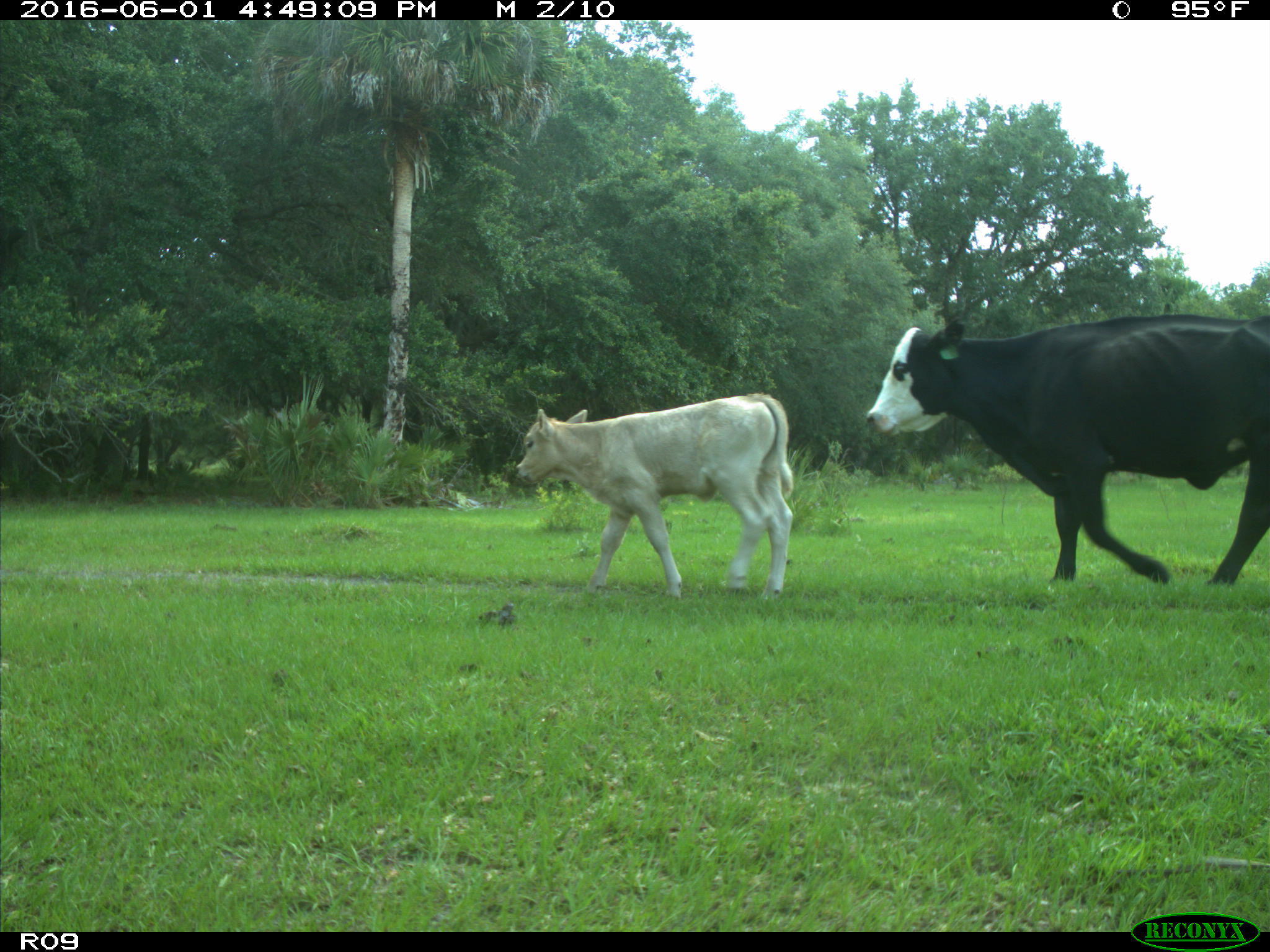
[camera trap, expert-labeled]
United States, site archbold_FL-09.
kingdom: Animalia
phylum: Chordata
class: Mammalia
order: Artiodactyla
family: Bovidae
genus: Bos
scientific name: Bos taurus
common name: domestic cow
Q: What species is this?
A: Bos taurus (domestic cow).